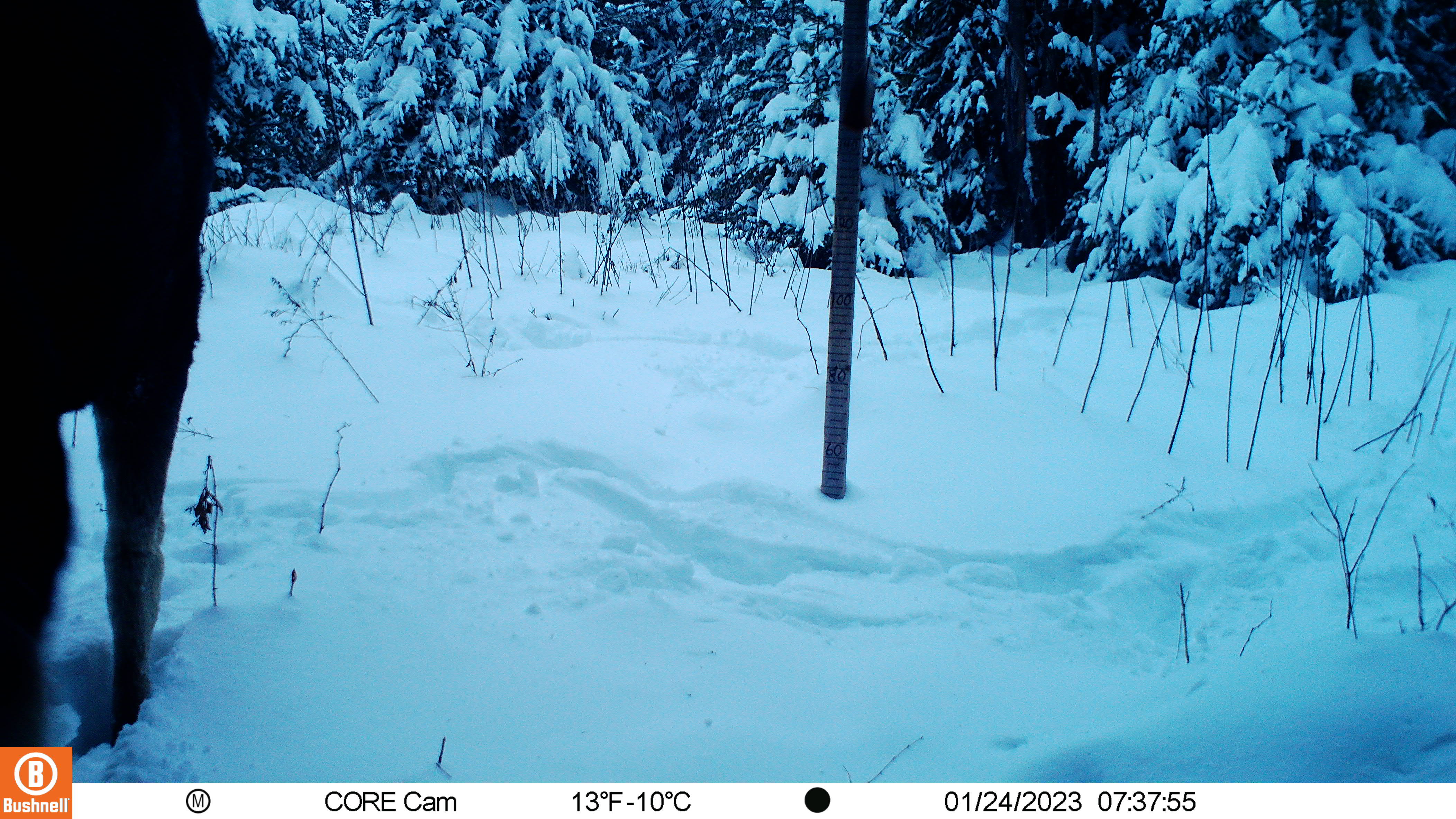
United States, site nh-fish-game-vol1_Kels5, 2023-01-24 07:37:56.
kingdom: Animalia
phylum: Chordata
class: Mammalia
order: Artiodactyla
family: Cervidae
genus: Alces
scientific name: Alces alces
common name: moose